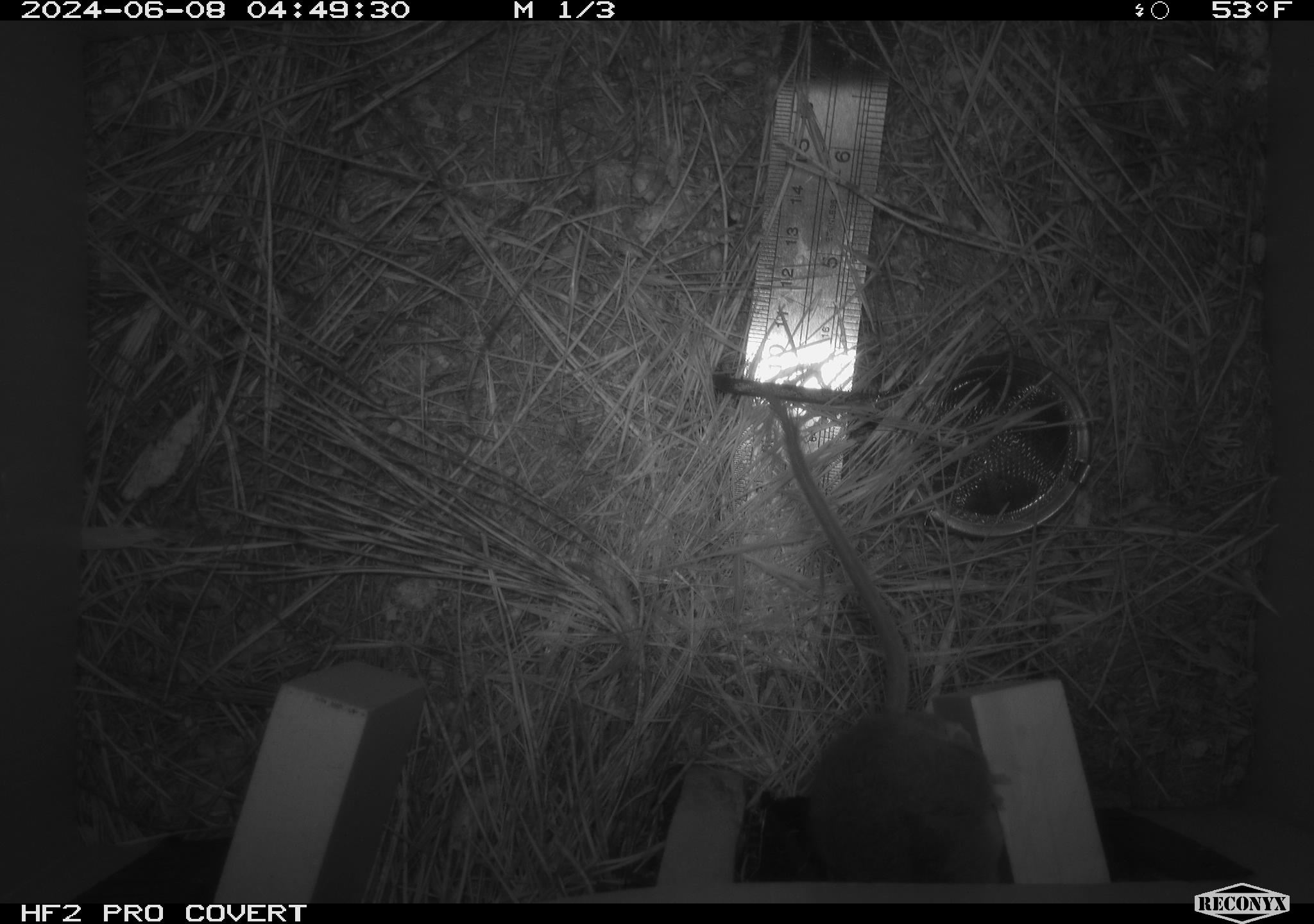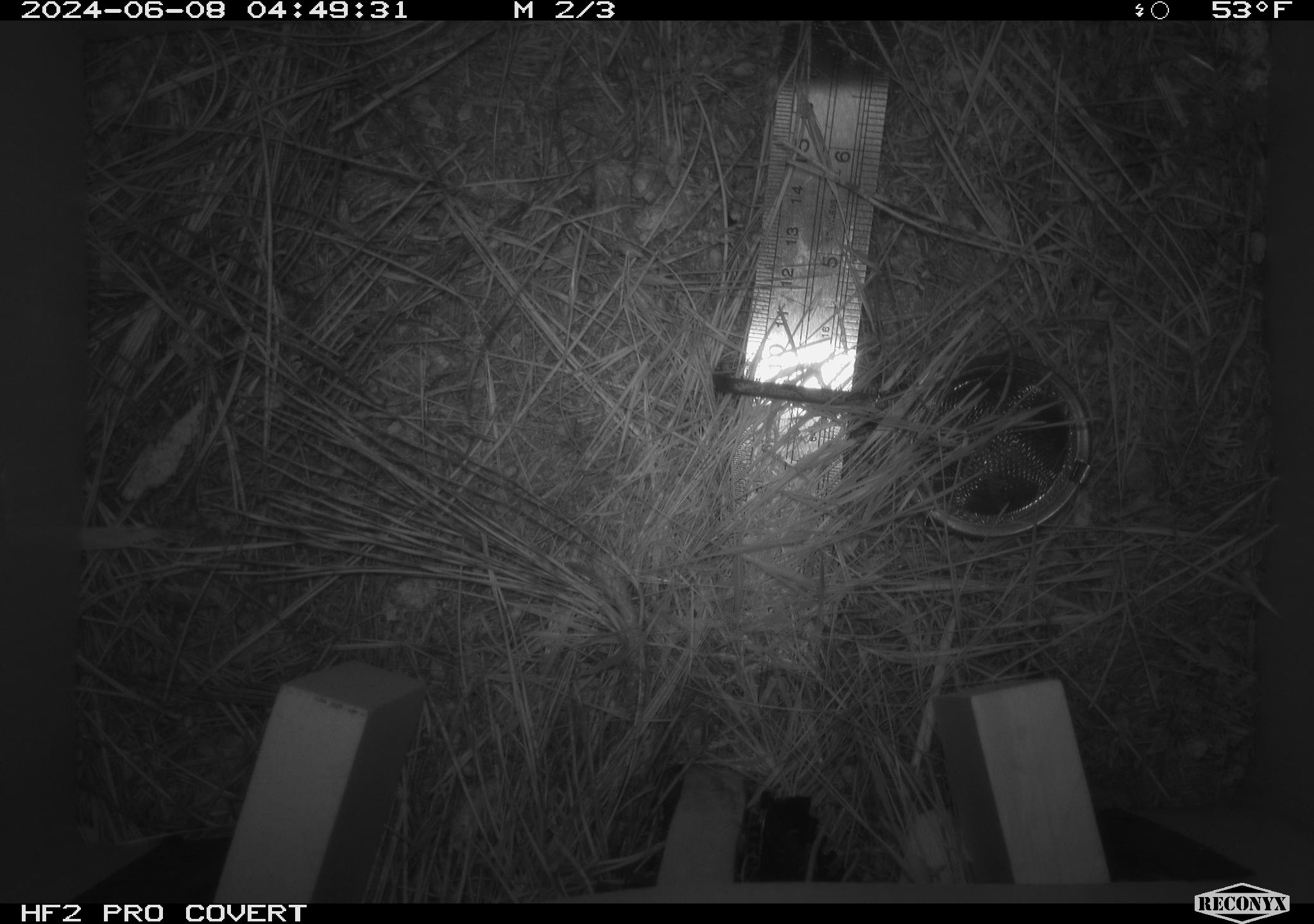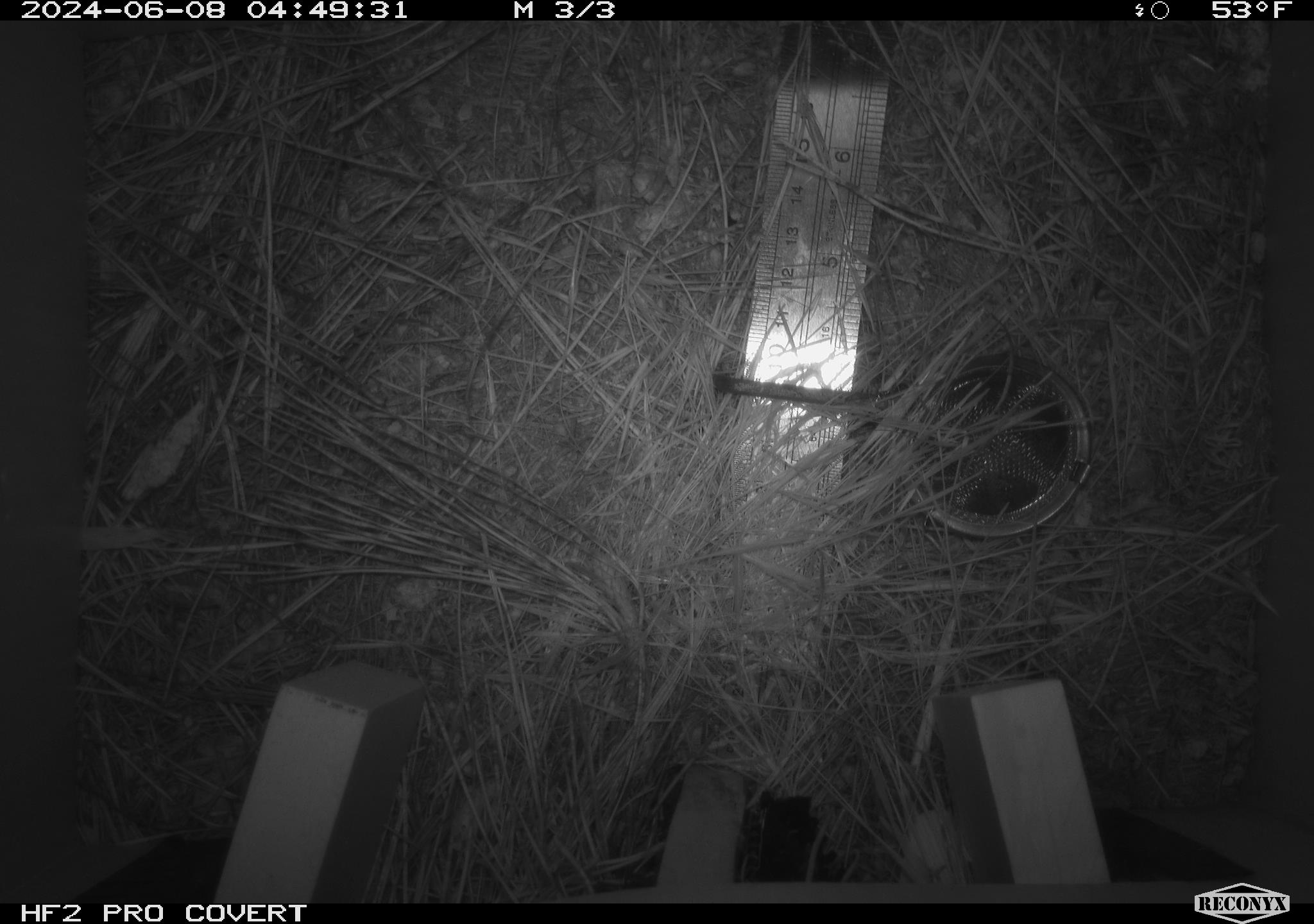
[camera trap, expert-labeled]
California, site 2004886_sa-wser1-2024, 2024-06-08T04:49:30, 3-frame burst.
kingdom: Animalia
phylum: Chordata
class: Mammalia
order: Rodentia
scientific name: Rodentia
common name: mouse species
Mouse species (Rodentia).